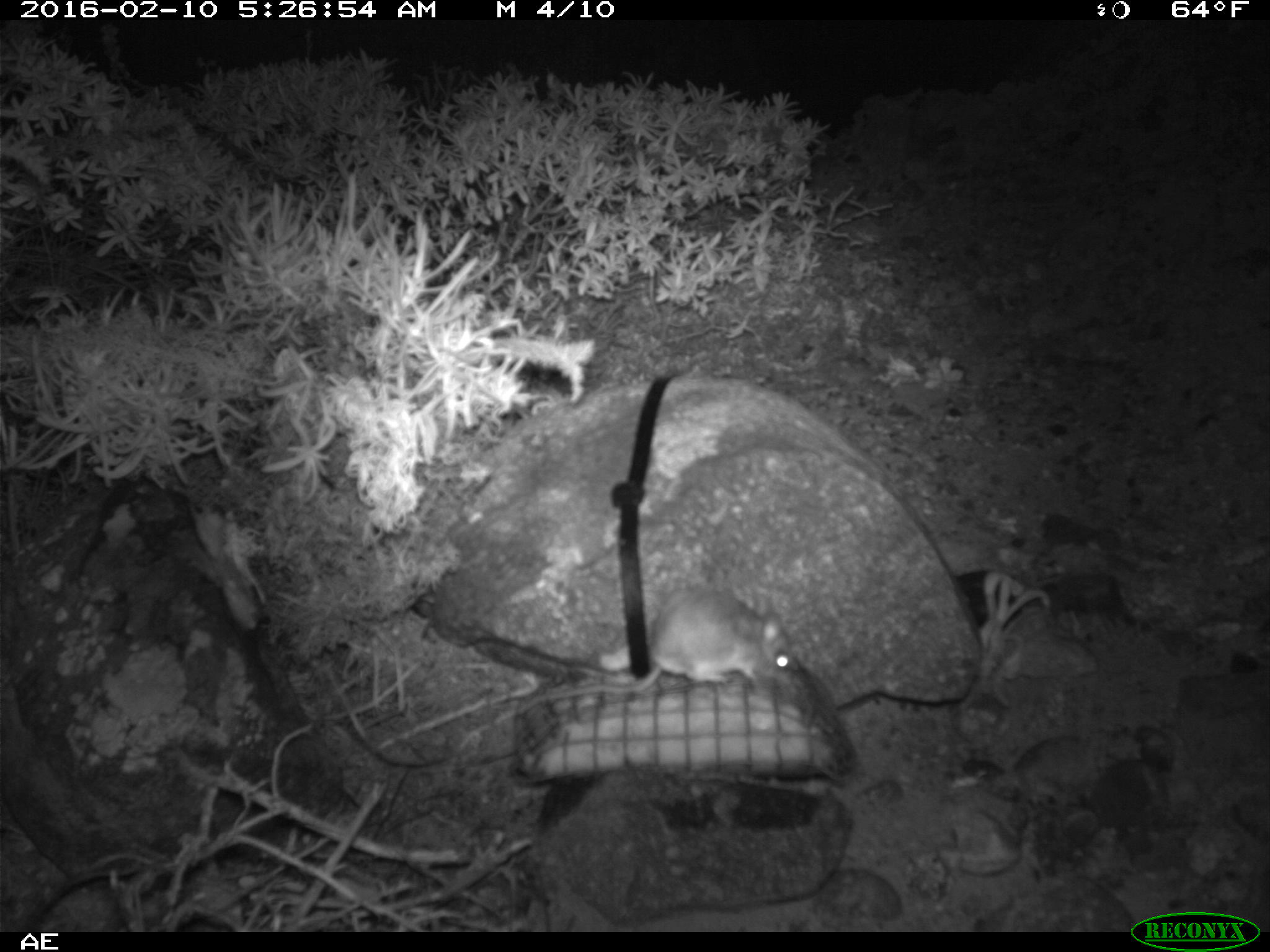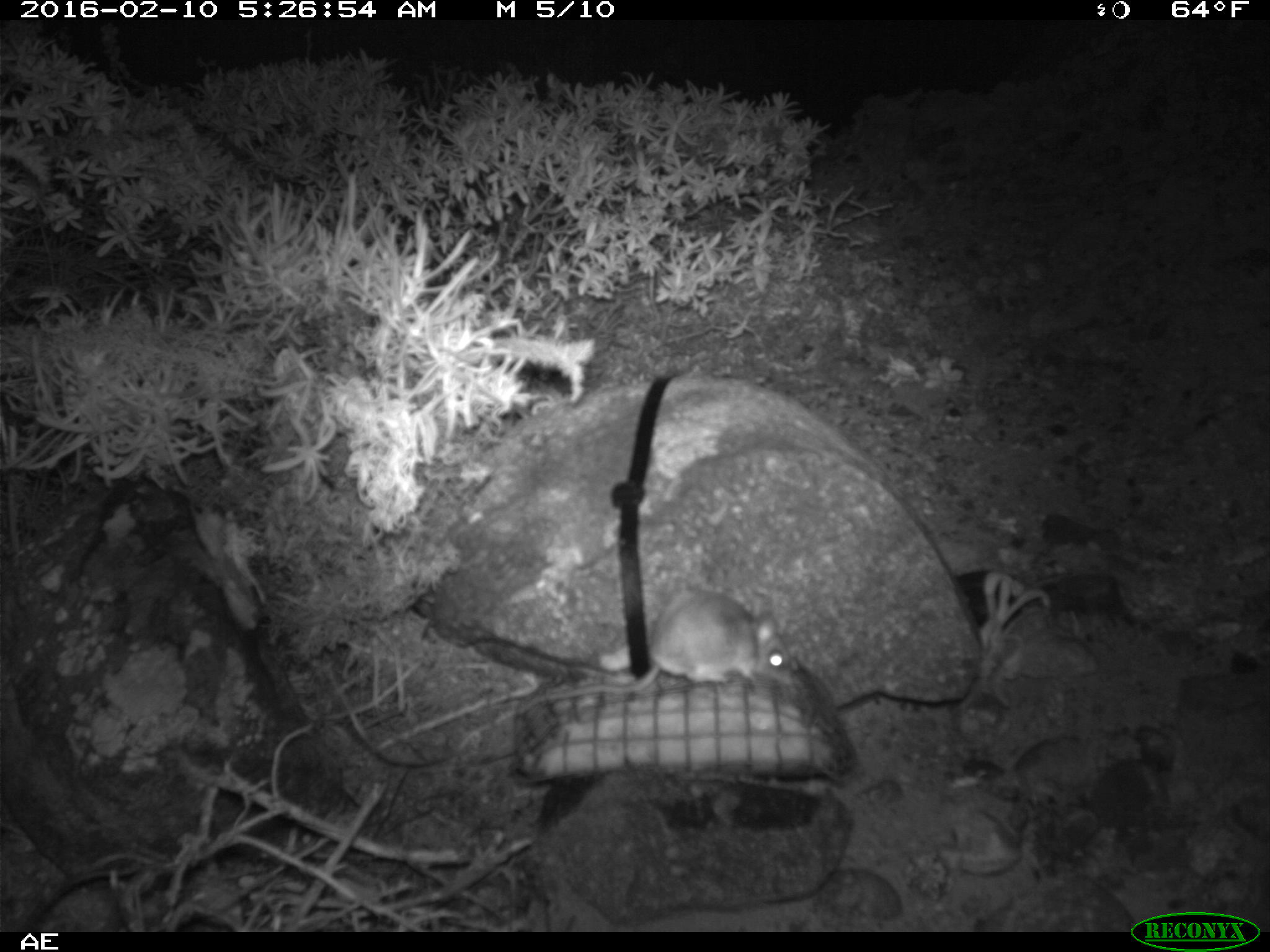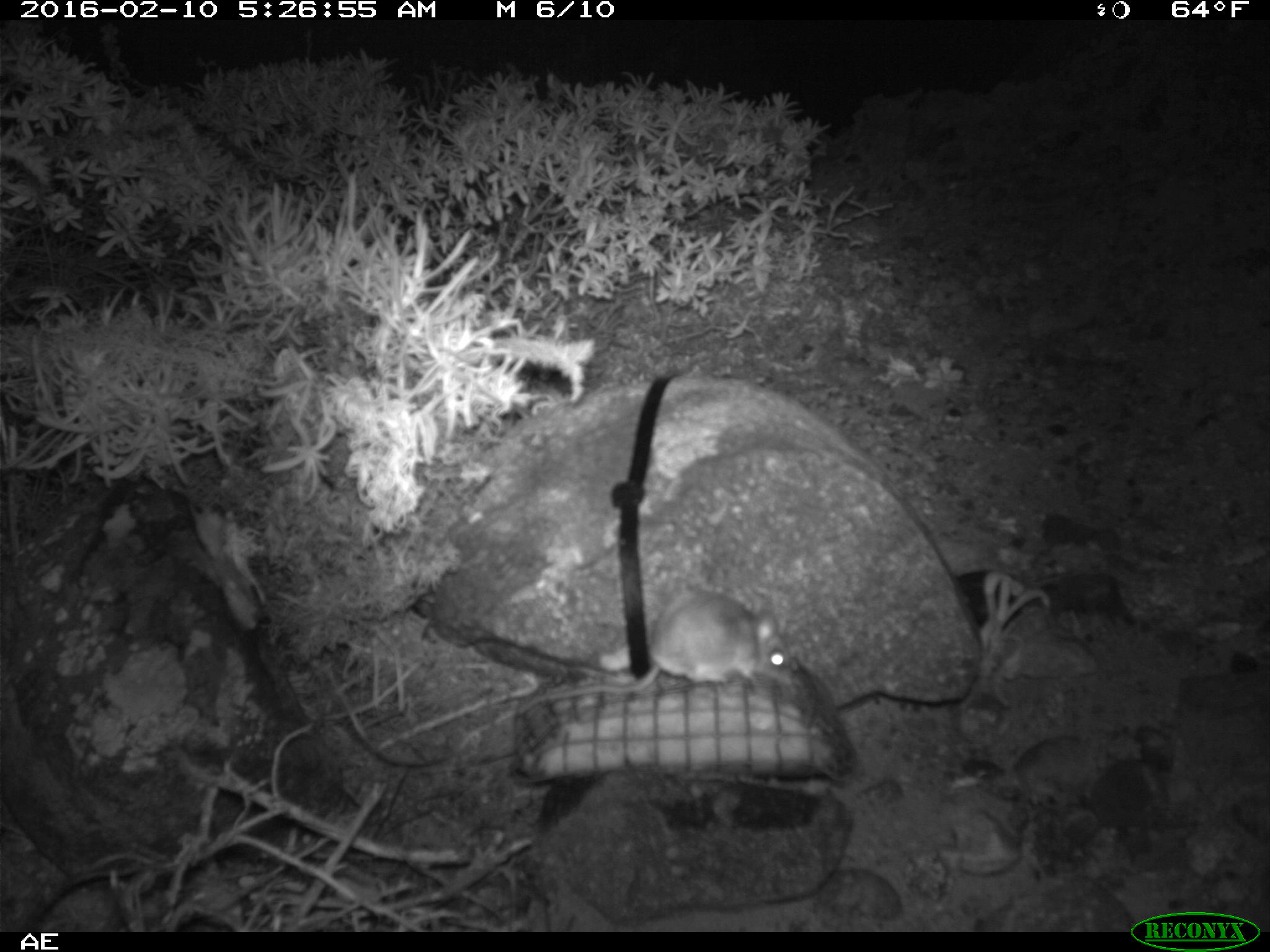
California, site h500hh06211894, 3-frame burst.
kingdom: Animalia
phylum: Chordata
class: Mammalia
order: Rodentia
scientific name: Rodentia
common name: rodent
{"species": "rodent (Rodentia)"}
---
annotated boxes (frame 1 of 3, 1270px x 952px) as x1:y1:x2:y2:
rodent: 518:592:793:715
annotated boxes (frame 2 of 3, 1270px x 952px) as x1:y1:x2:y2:
rodent: 512:588:791:715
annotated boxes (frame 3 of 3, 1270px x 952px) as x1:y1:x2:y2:
rodent: 517:589:792:716